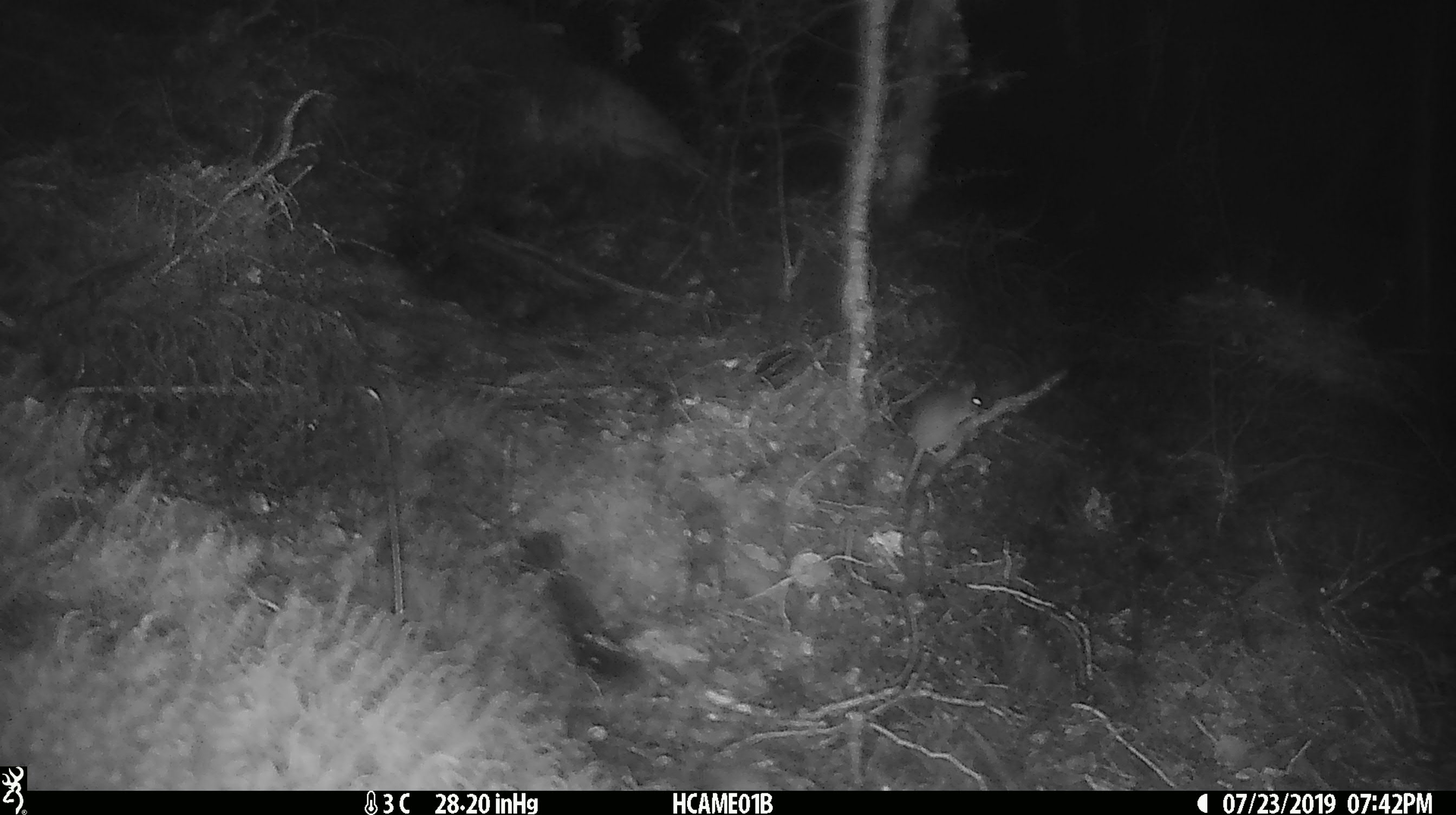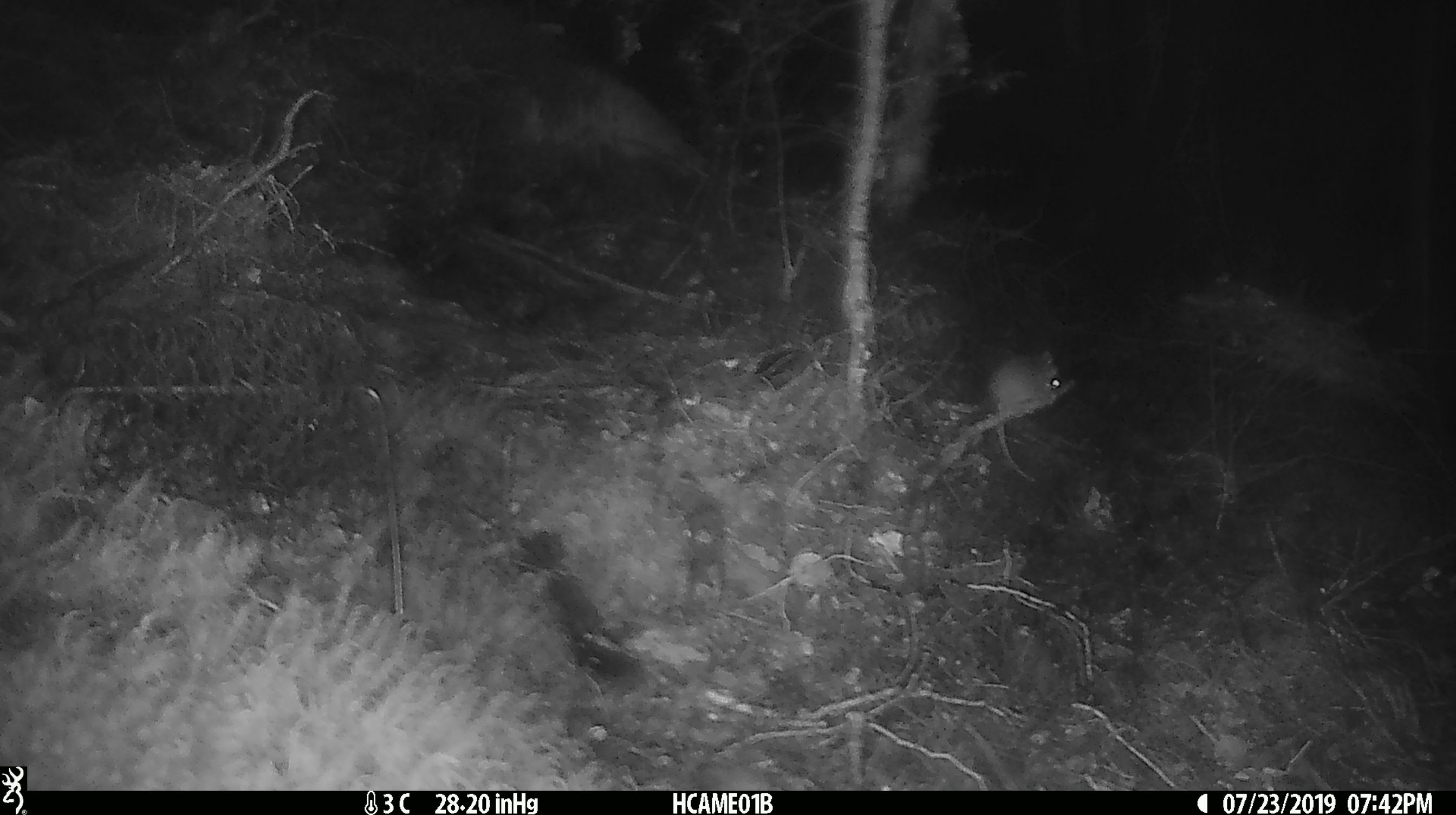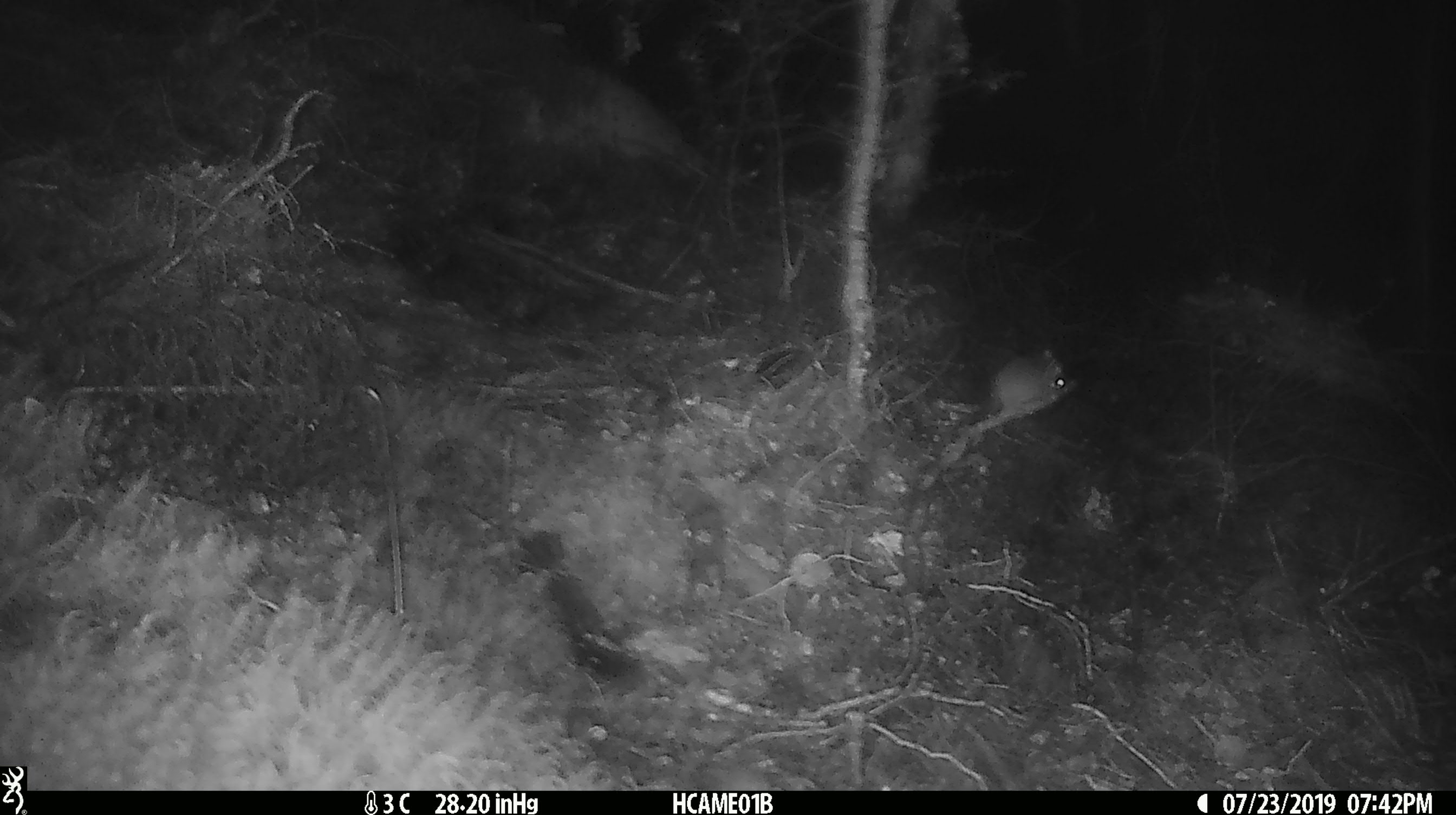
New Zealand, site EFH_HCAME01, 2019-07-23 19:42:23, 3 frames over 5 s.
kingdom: Animalia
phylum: Chordata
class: Mammalia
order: Rodentia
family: Muridae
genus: Mus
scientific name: Mus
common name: mouse